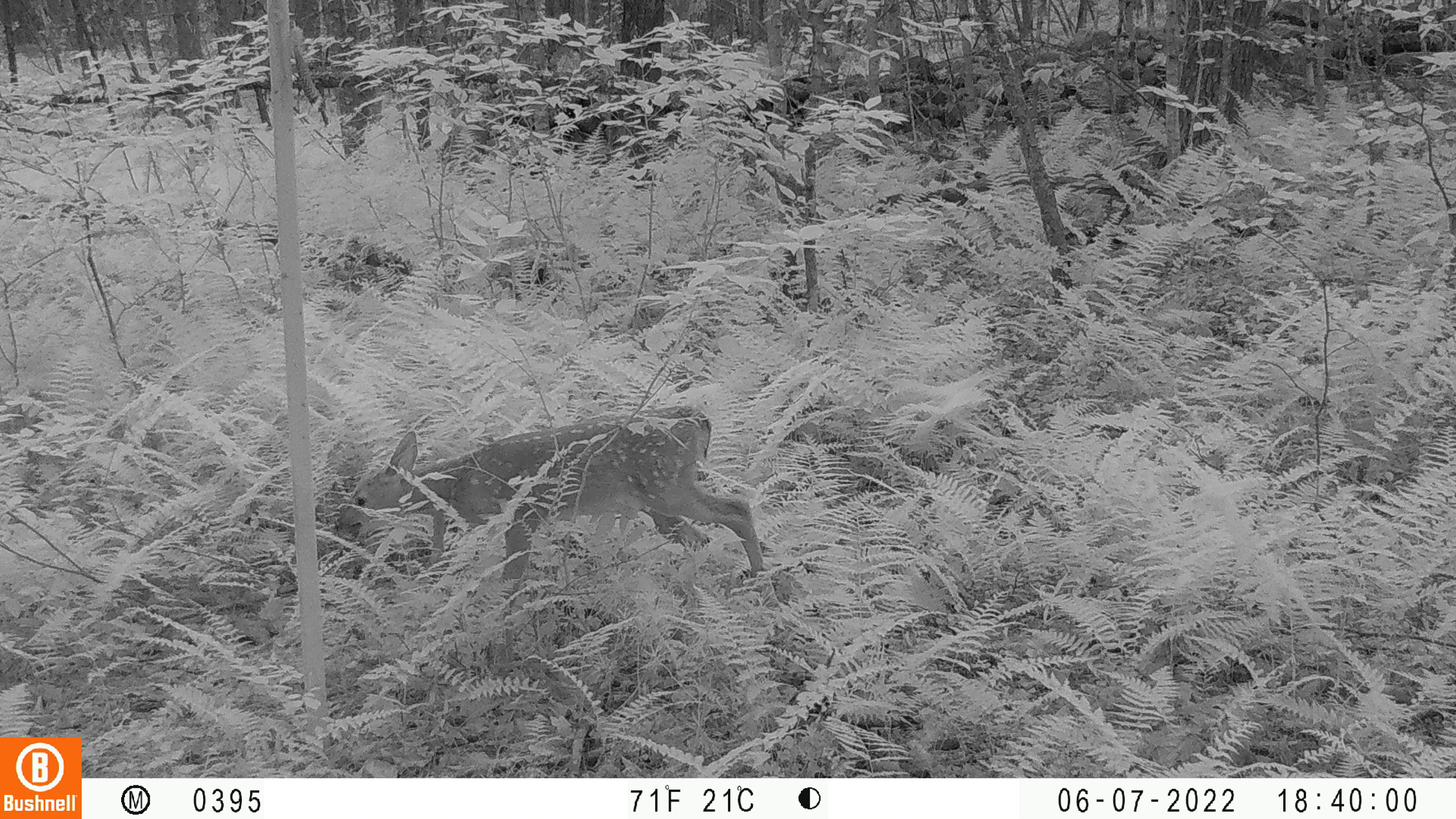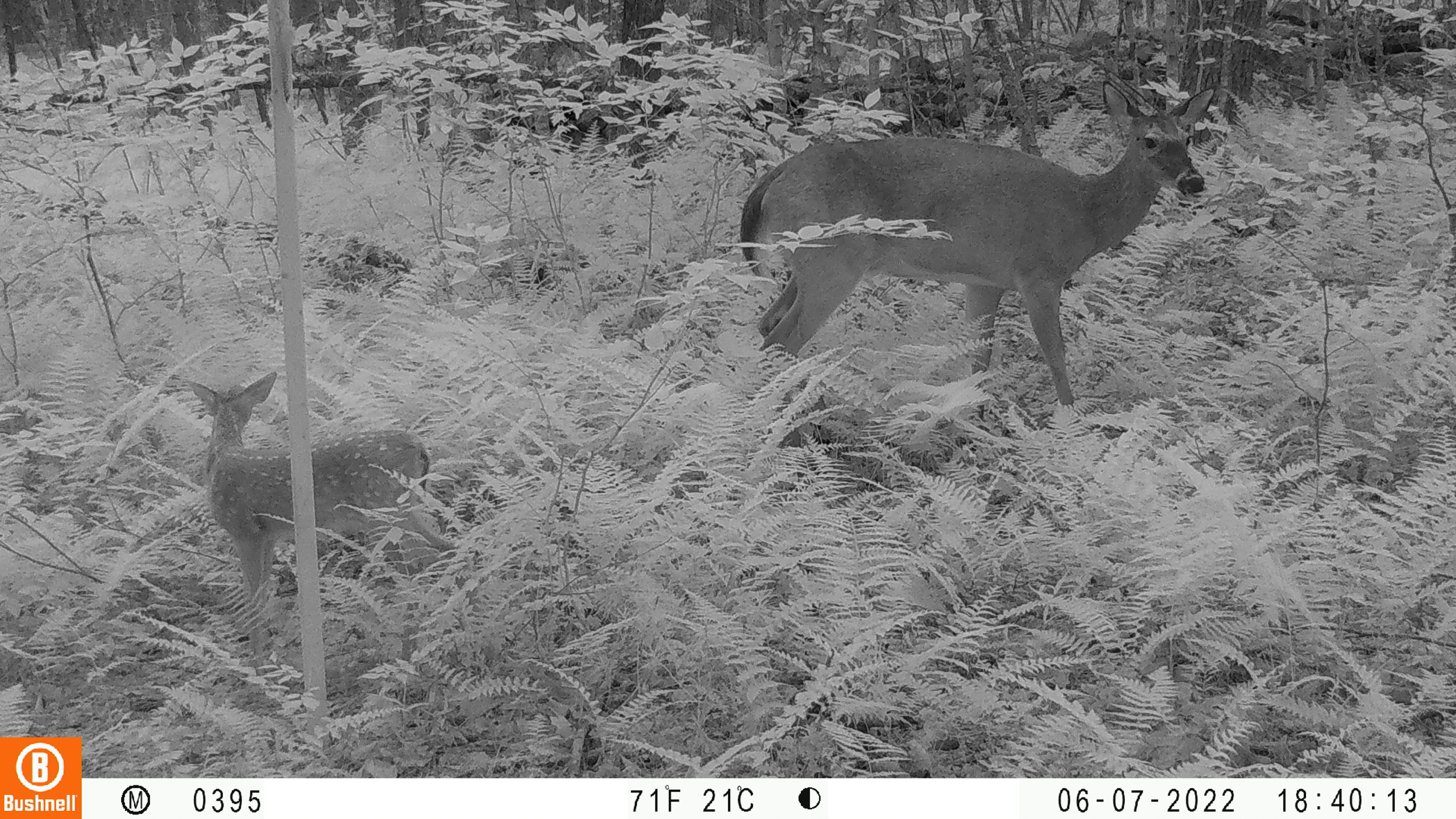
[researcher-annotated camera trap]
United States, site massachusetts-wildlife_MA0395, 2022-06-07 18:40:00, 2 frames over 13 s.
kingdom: Animalia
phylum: Chordata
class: Mammalia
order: Artiodactyla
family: Cervidae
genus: Odocoileus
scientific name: Odocoileus virginianus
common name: white-tailed deer